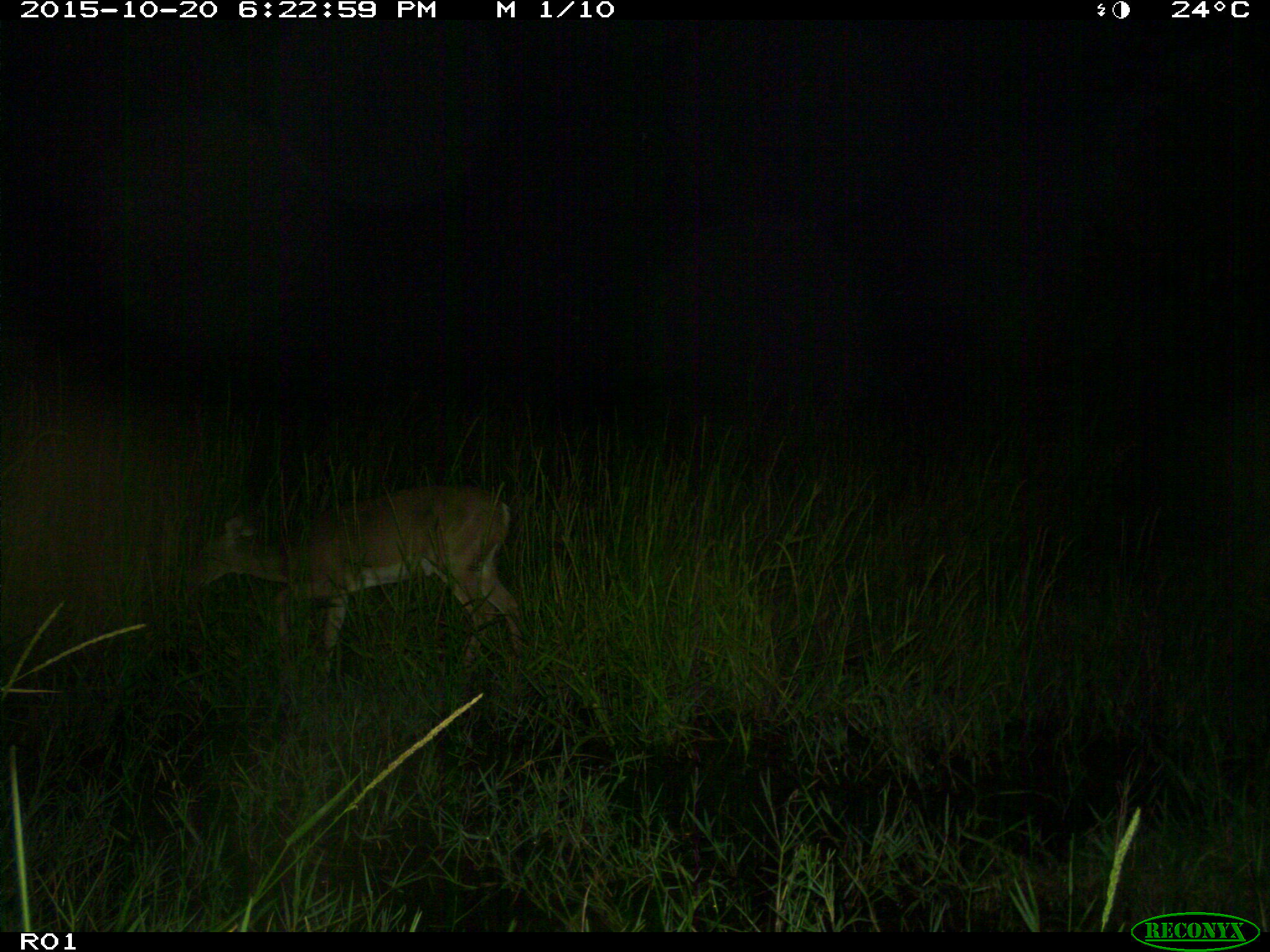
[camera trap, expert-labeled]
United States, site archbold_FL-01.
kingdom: Animalia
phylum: Chordata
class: Mammalia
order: Artiodactyla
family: Cervidae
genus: Odocoileus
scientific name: Odocoileus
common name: deer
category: unidentified deer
Unidentified deer (deer) (Odocoileus).